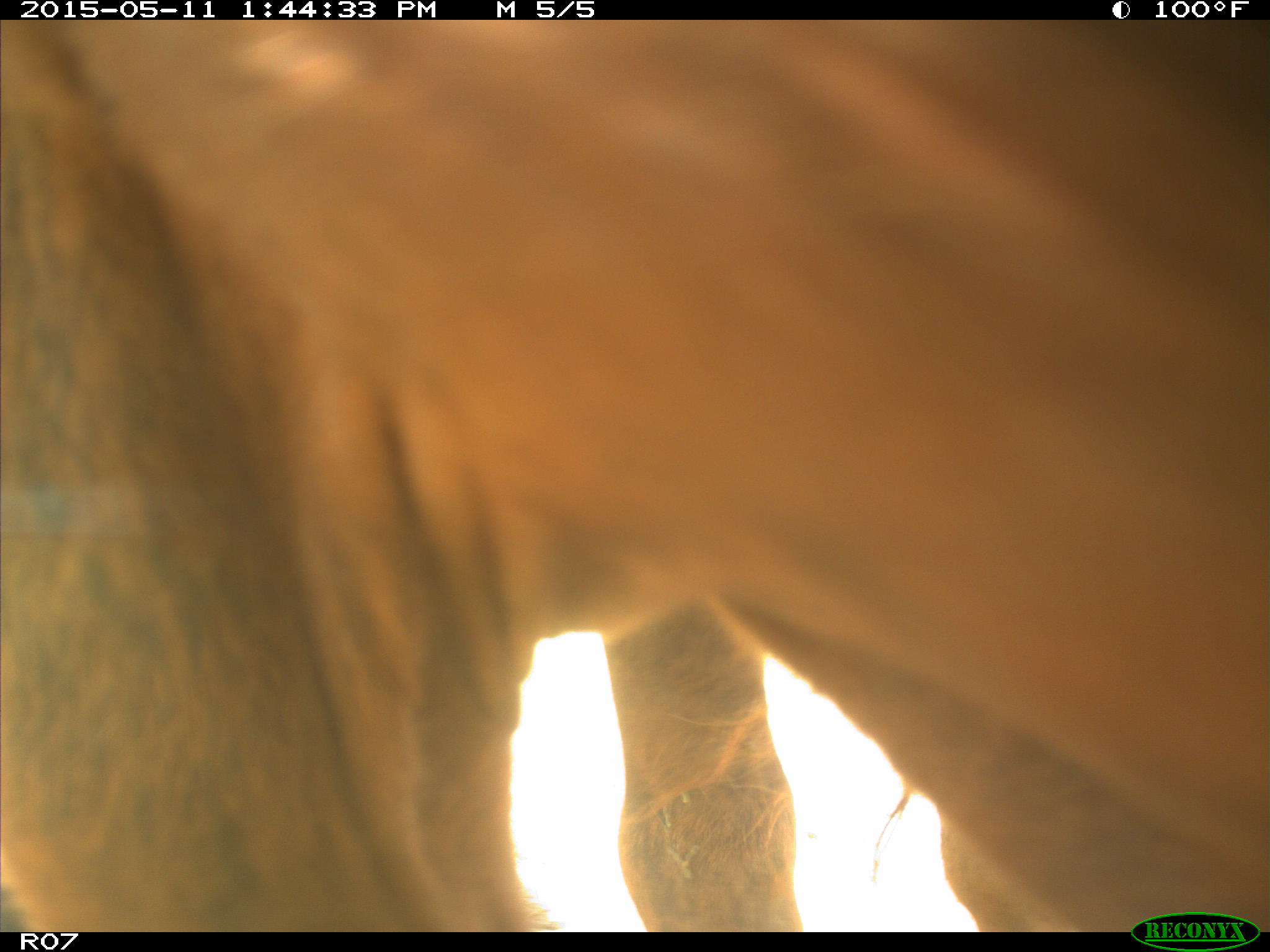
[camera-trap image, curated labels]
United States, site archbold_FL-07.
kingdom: Animalia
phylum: Chordata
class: Mammalia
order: Artiodactyla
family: Bovidae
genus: Bos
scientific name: Bos taurus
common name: domestic cow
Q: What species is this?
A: Bos taurus (domestic cow).